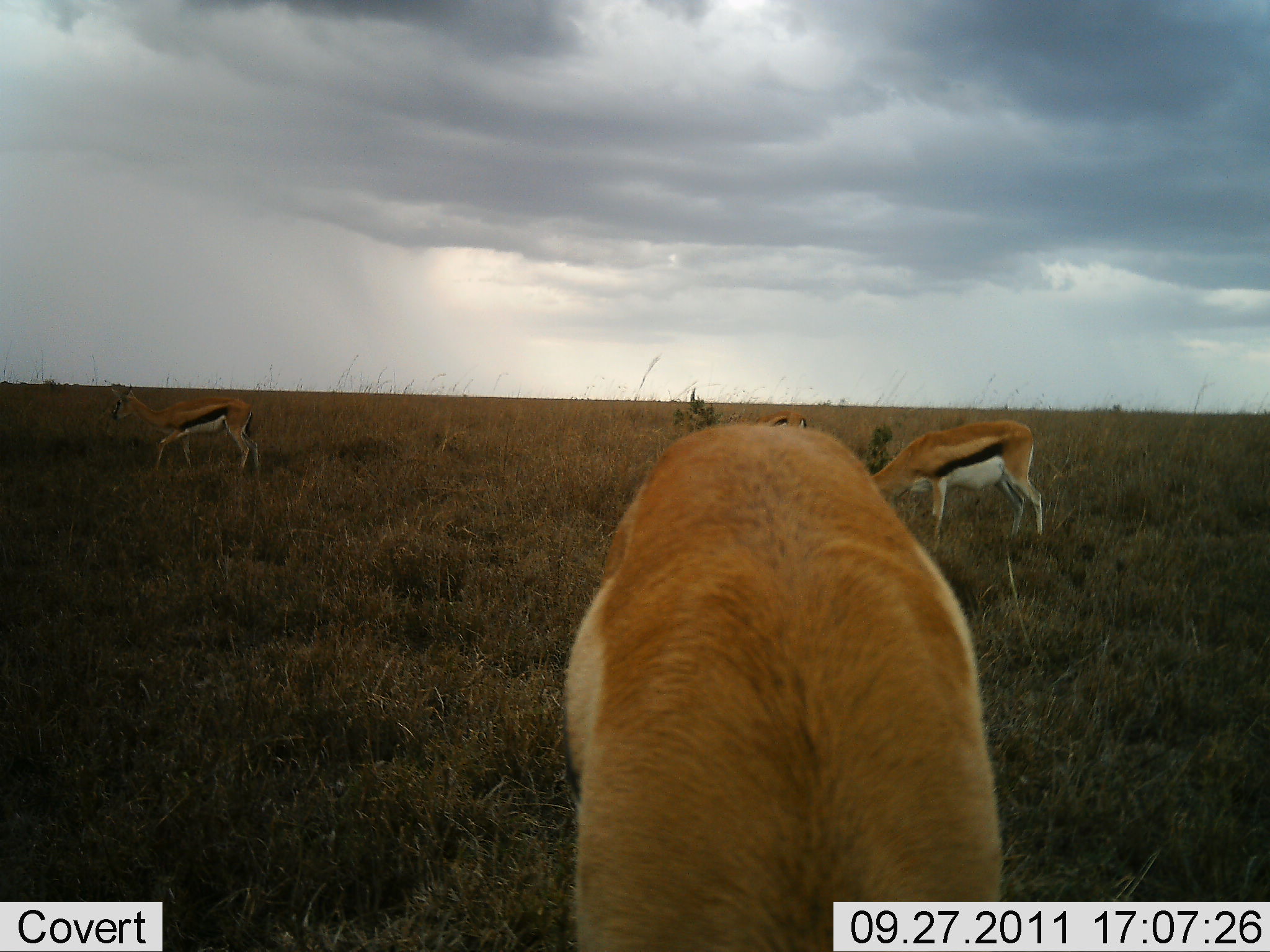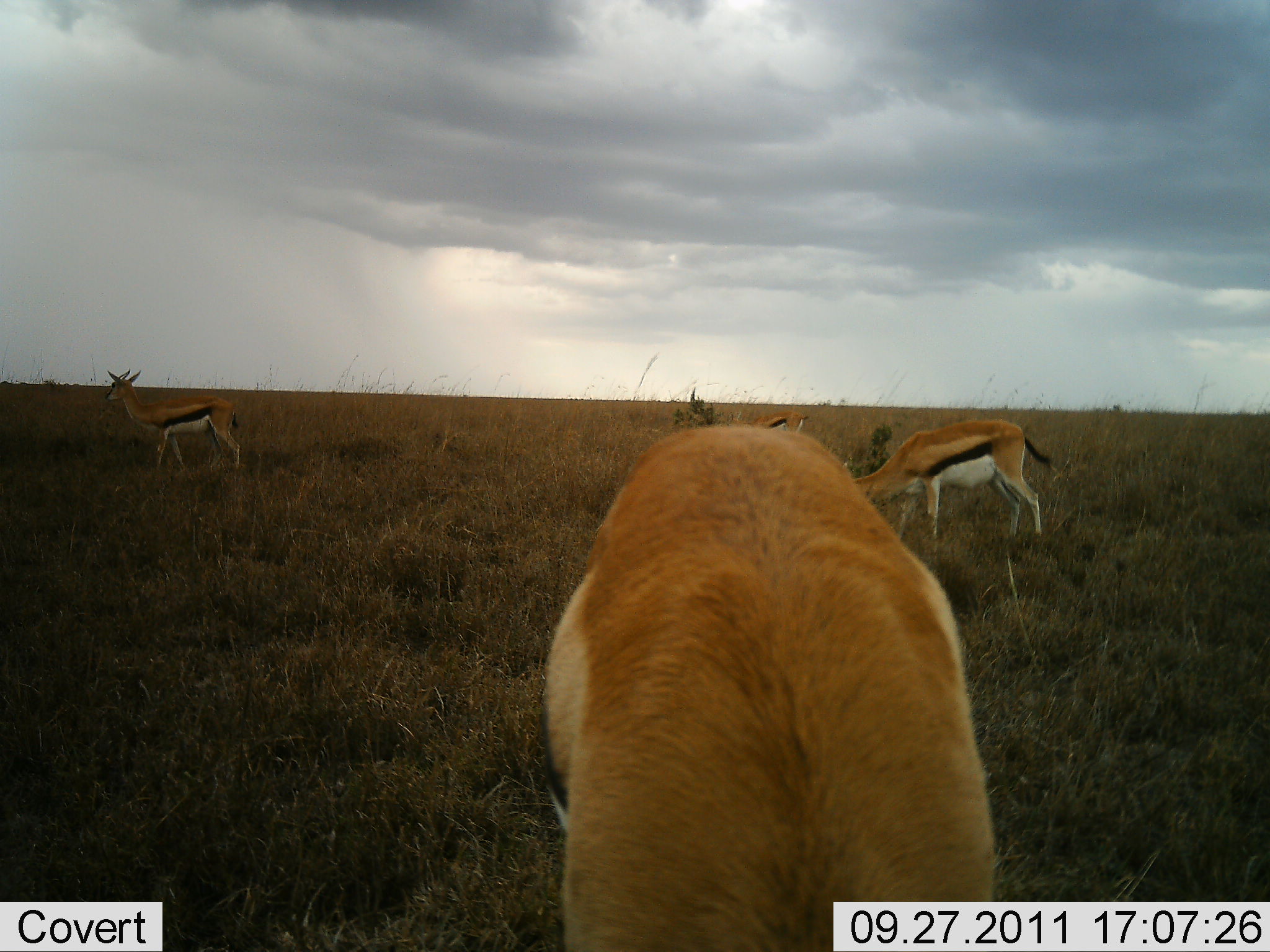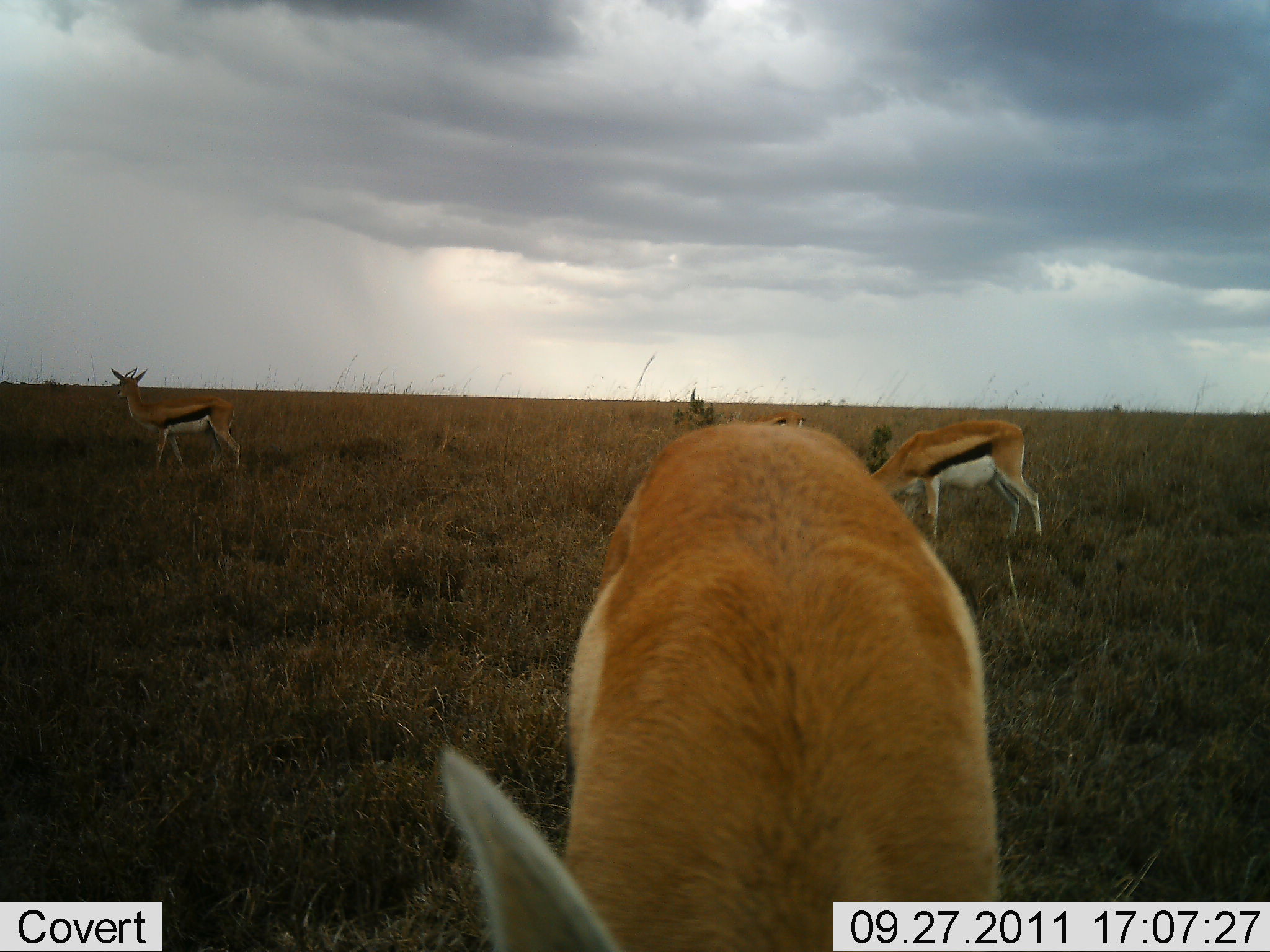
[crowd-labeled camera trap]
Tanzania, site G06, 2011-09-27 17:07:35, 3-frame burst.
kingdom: Animalia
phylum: Chordata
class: Mammalia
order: Artiodactyla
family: Bovidae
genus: Eudorcas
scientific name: Eudorcas thomsonii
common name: thomson's gazelle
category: gazellethomsons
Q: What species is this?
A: Gazellethomsons (thomson's gazelle) (Eudorcas thomsonii).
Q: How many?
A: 4.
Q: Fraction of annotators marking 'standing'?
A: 75%.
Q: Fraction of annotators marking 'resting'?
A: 0%.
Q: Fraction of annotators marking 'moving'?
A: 8%.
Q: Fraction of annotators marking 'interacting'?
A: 0%.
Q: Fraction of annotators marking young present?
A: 0%.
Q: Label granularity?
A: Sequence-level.